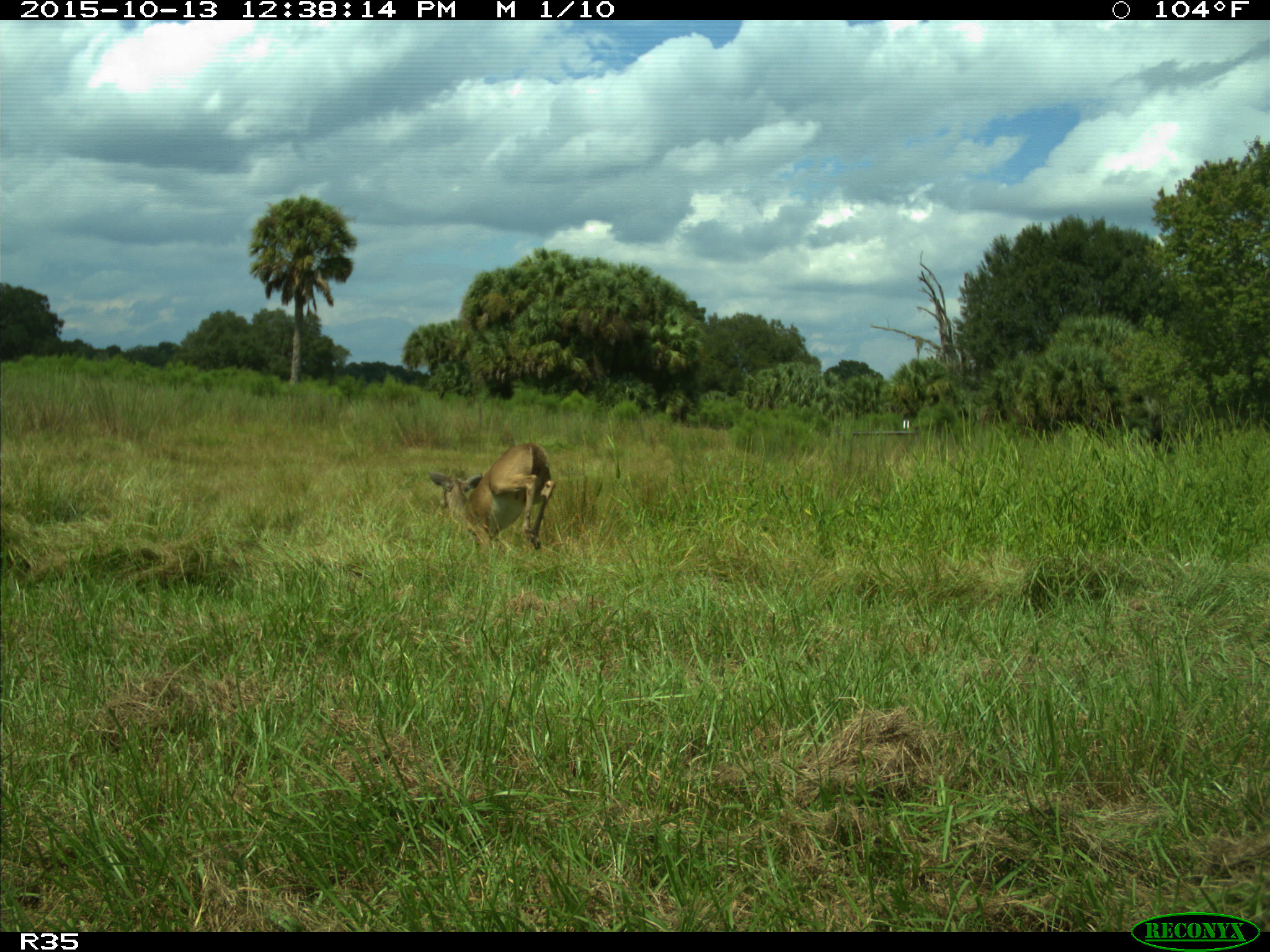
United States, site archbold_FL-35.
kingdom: Animalia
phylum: Chordata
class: Mammalia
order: Artiodactyla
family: Cervidae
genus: Odocoileus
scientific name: Odocoileus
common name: deer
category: unidentified deer